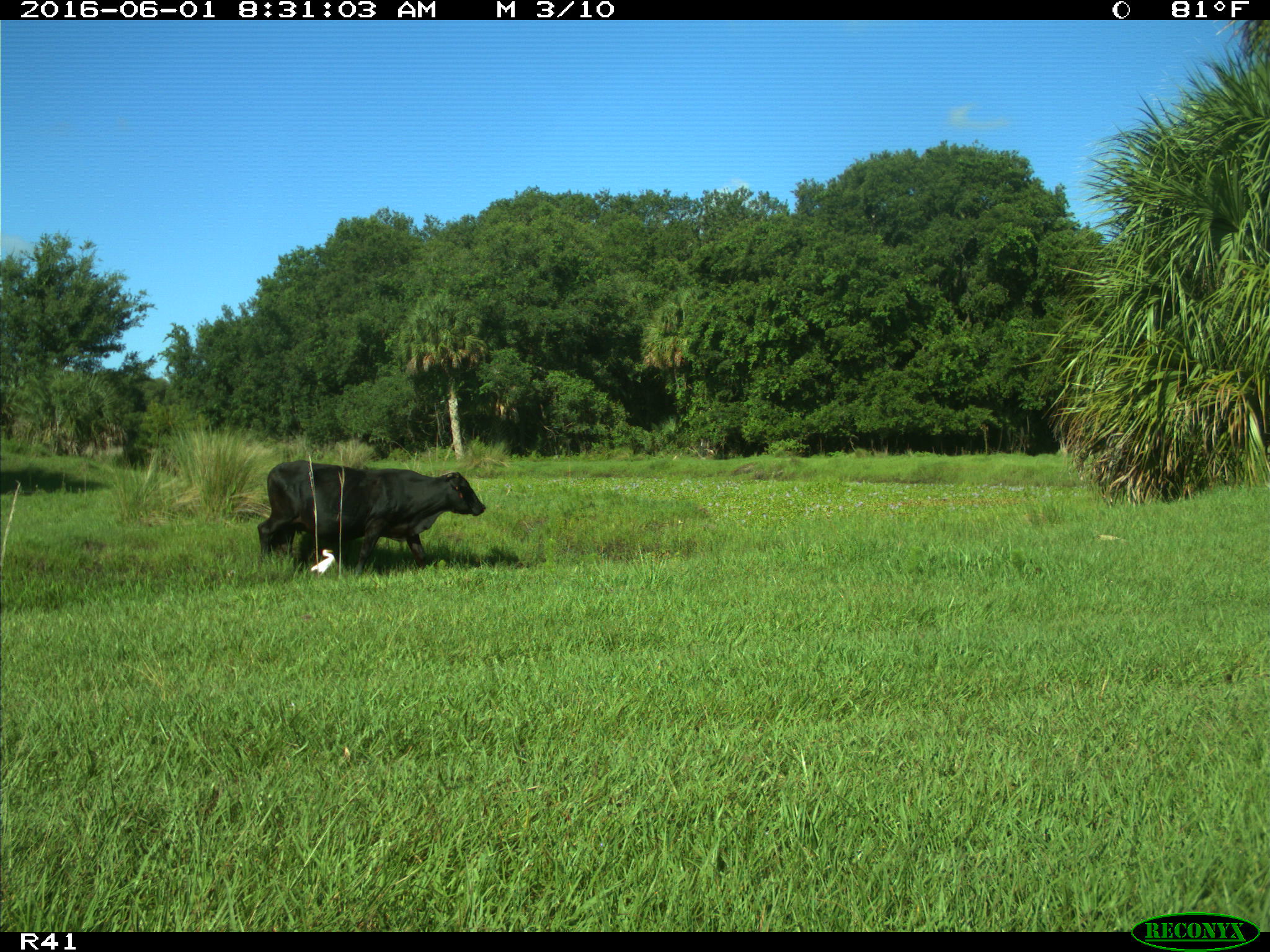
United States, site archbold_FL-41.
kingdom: Animalia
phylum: Chordata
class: Mammalia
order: Artiodactyla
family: Bovidae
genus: Bos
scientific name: Bos taurus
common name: domestic cow